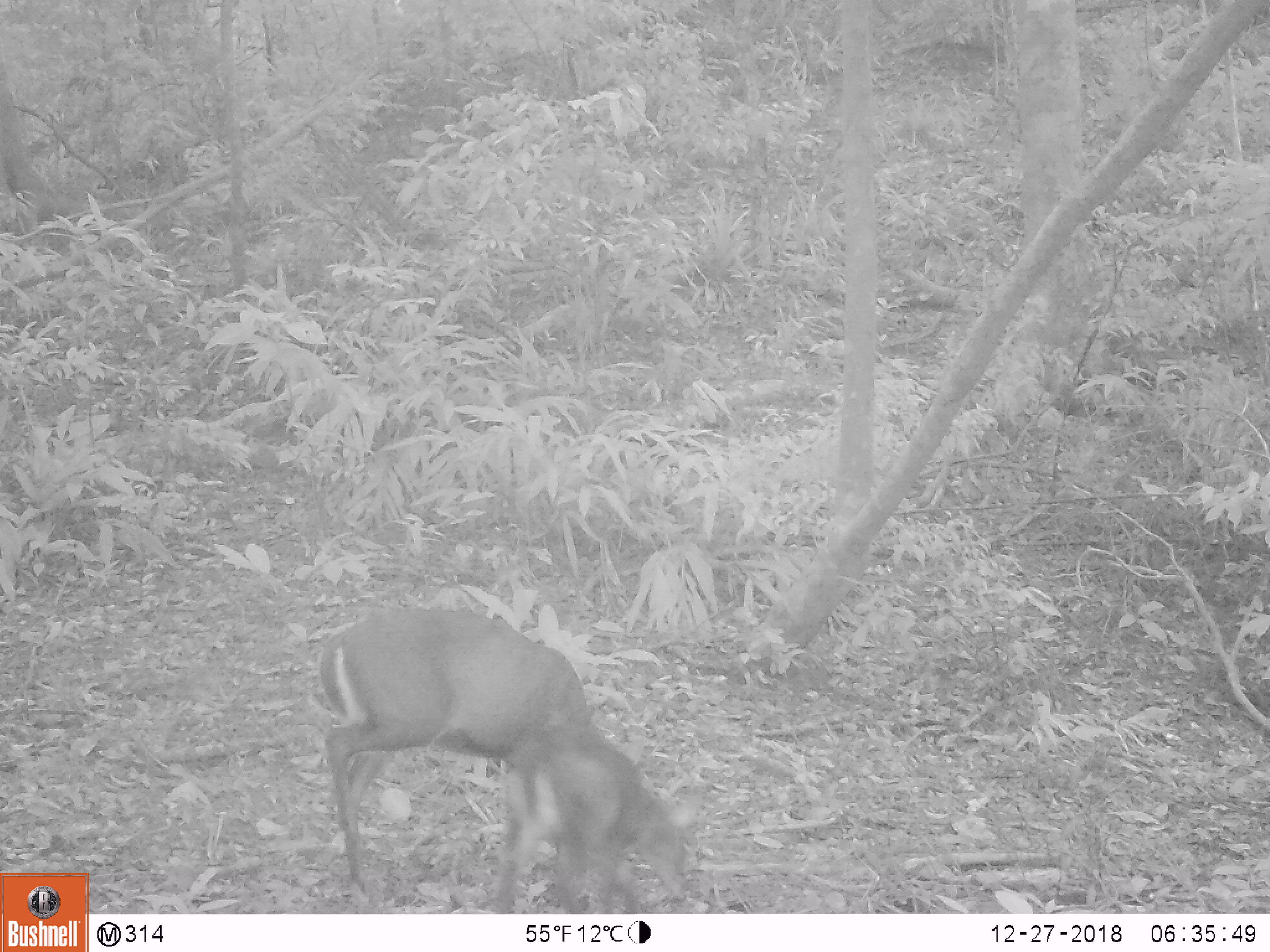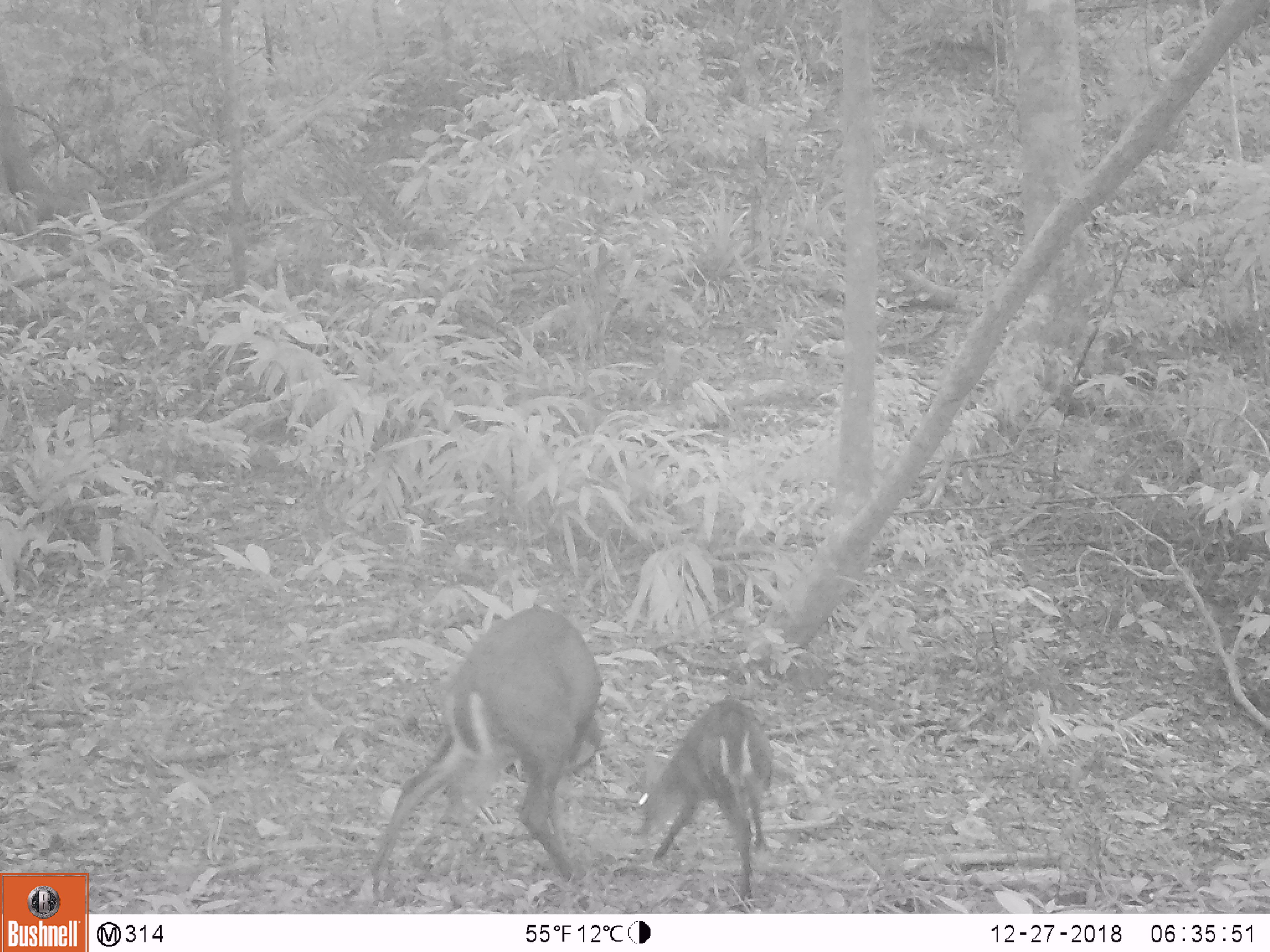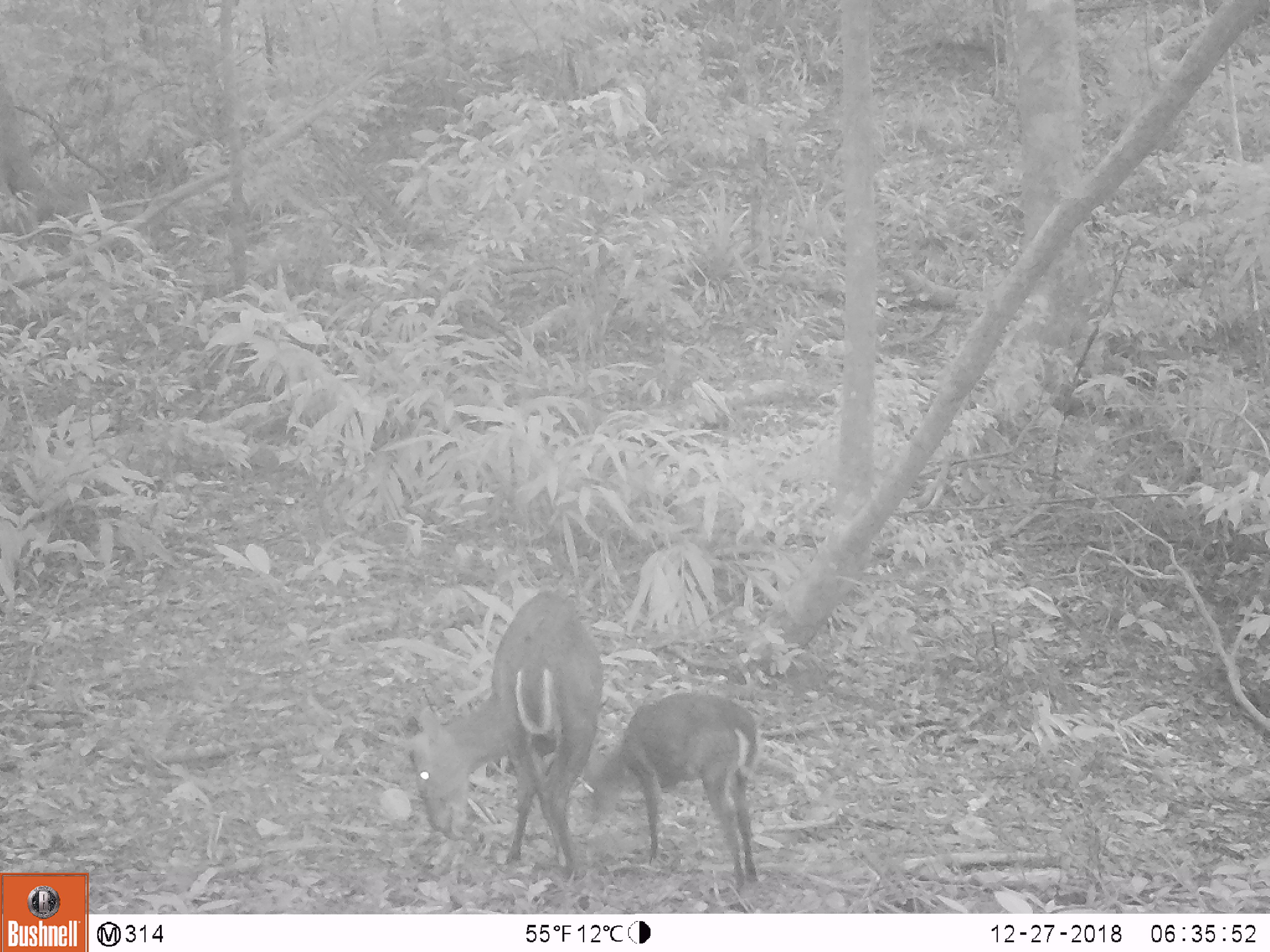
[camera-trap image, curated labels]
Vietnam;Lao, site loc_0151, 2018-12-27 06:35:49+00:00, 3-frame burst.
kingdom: Animalia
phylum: Chordata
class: Mammalia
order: Artiodactyla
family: Cervidae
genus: Muntiacus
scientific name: Muntiacus rooseveltorum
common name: roosevelt's muntjac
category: roosevelts muntjac group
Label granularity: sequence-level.